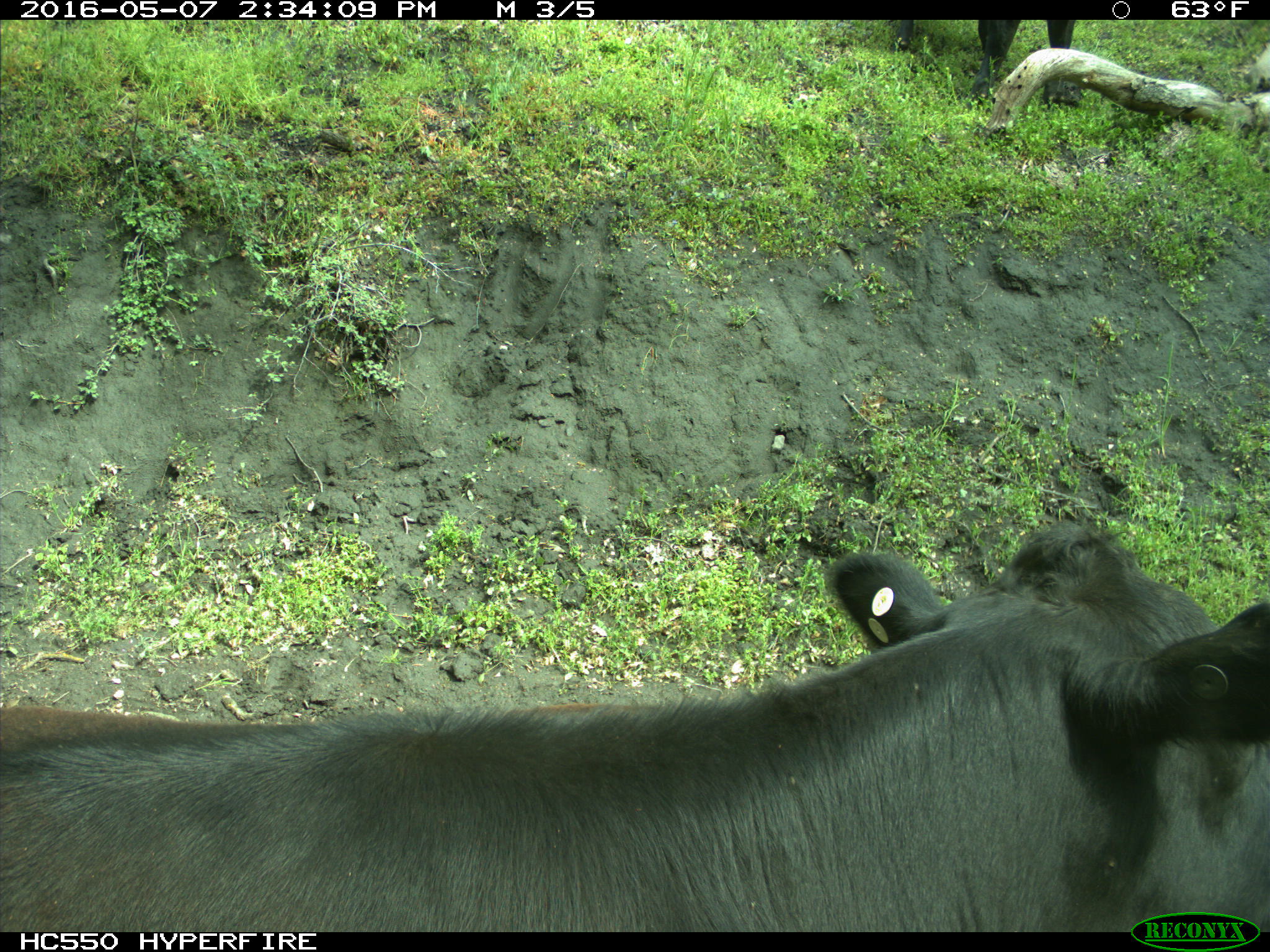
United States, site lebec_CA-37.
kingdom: Animalia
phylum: Chordata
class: Mammalia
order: Artiodactyla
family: Bovidae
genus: Bos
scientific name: Bos taurus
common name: domestic cow